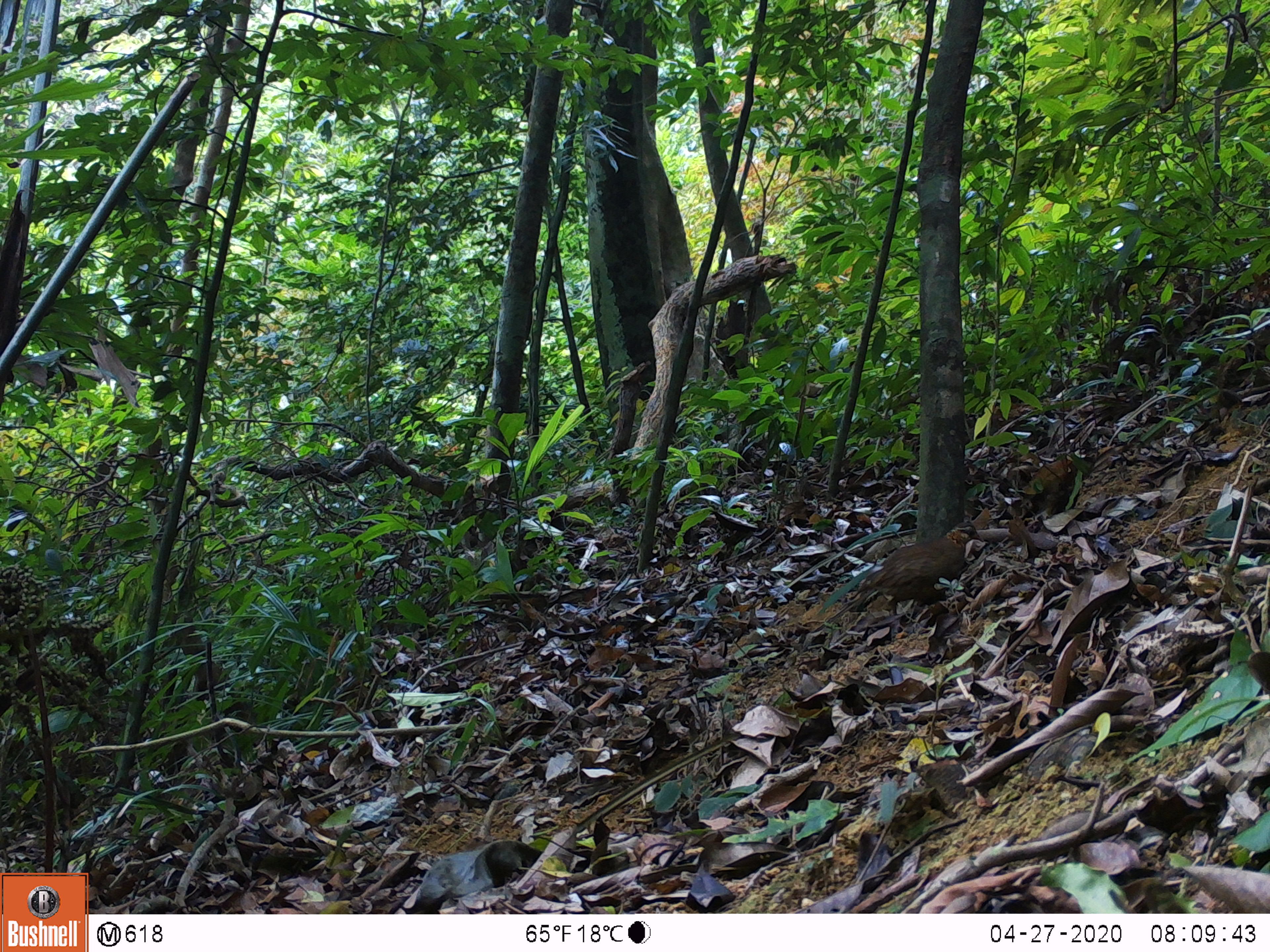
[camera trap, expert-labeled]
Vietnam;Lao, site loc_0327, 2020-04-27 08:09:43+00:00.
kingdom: Animalia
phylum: Chordata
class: Aves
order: Galliformes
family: Phasianidae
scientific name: Phasianidae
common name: partridge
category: unidentified partridge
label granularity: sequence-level